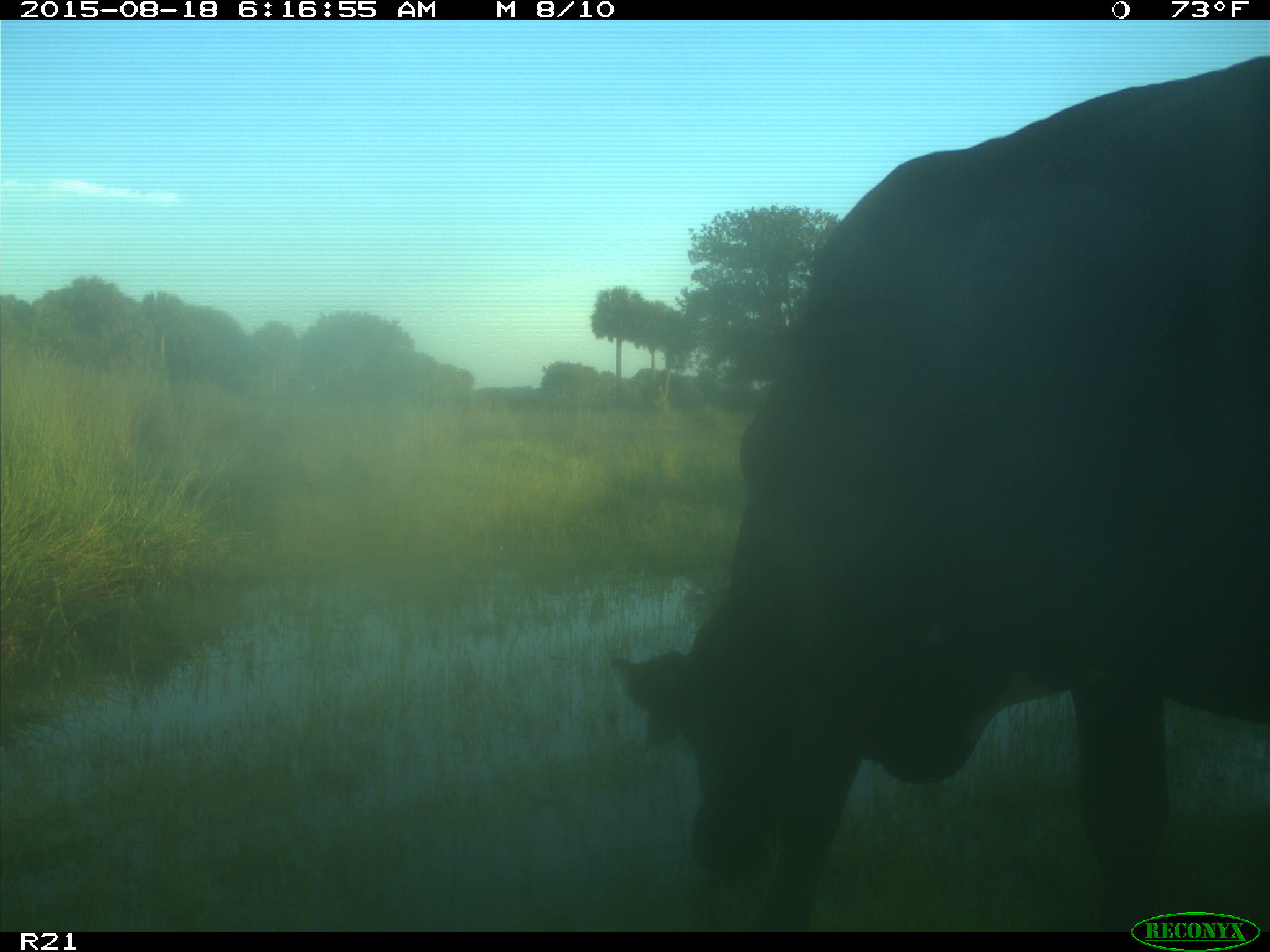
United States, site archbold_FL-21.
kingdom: Animalia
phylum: Chordata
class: Mammalia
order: Artiodactyla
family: Bovidae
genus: Bos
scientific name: Bos taurus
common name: domestic cow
Bos taurus (domestic cow).